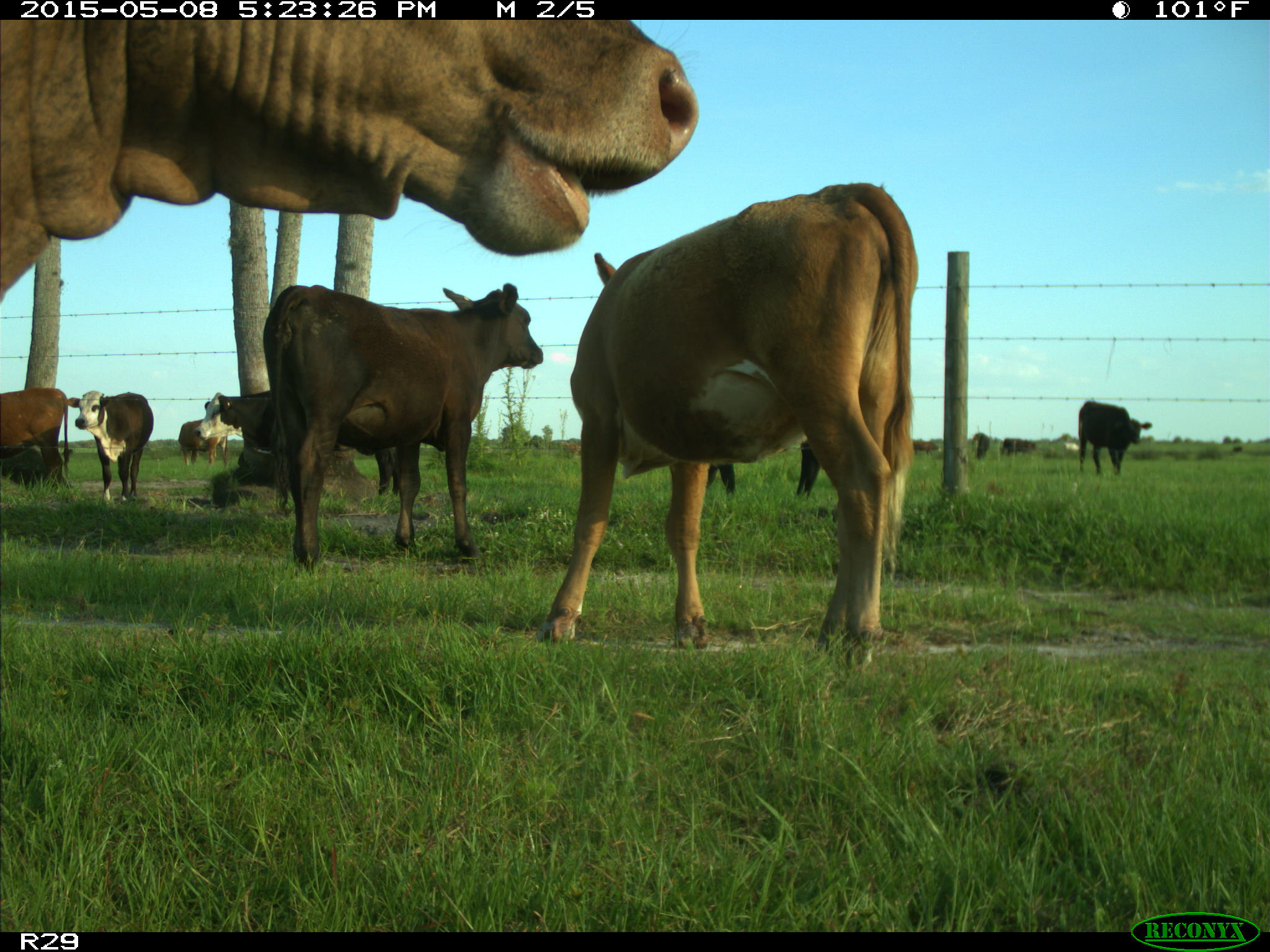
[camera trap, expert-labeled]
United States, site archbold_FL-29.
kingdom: Animalia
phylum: Chordata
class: Mammalia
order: Artiodactyla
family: Bovidae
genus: Bos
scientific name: Bos taurus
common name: domestic cow